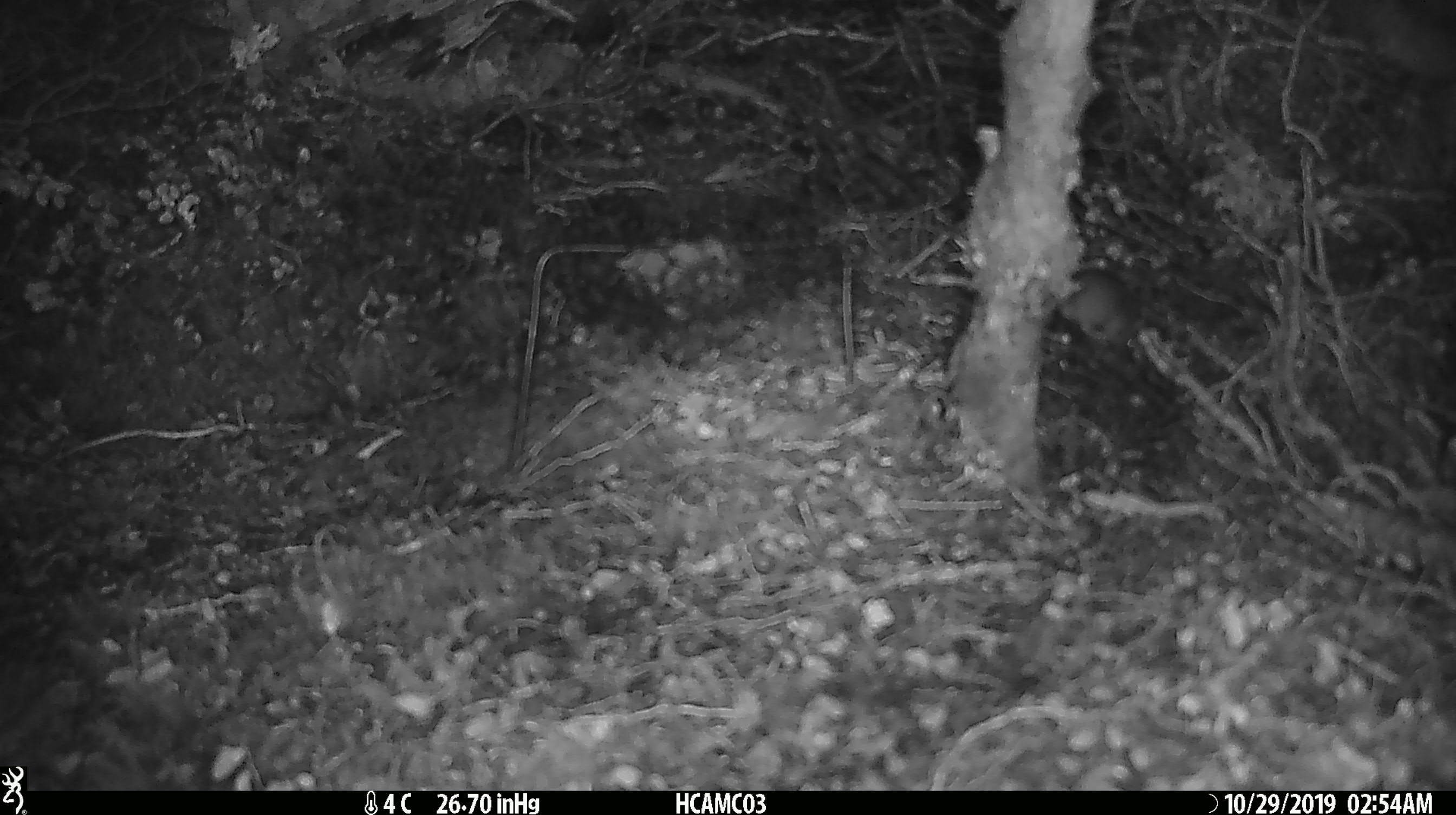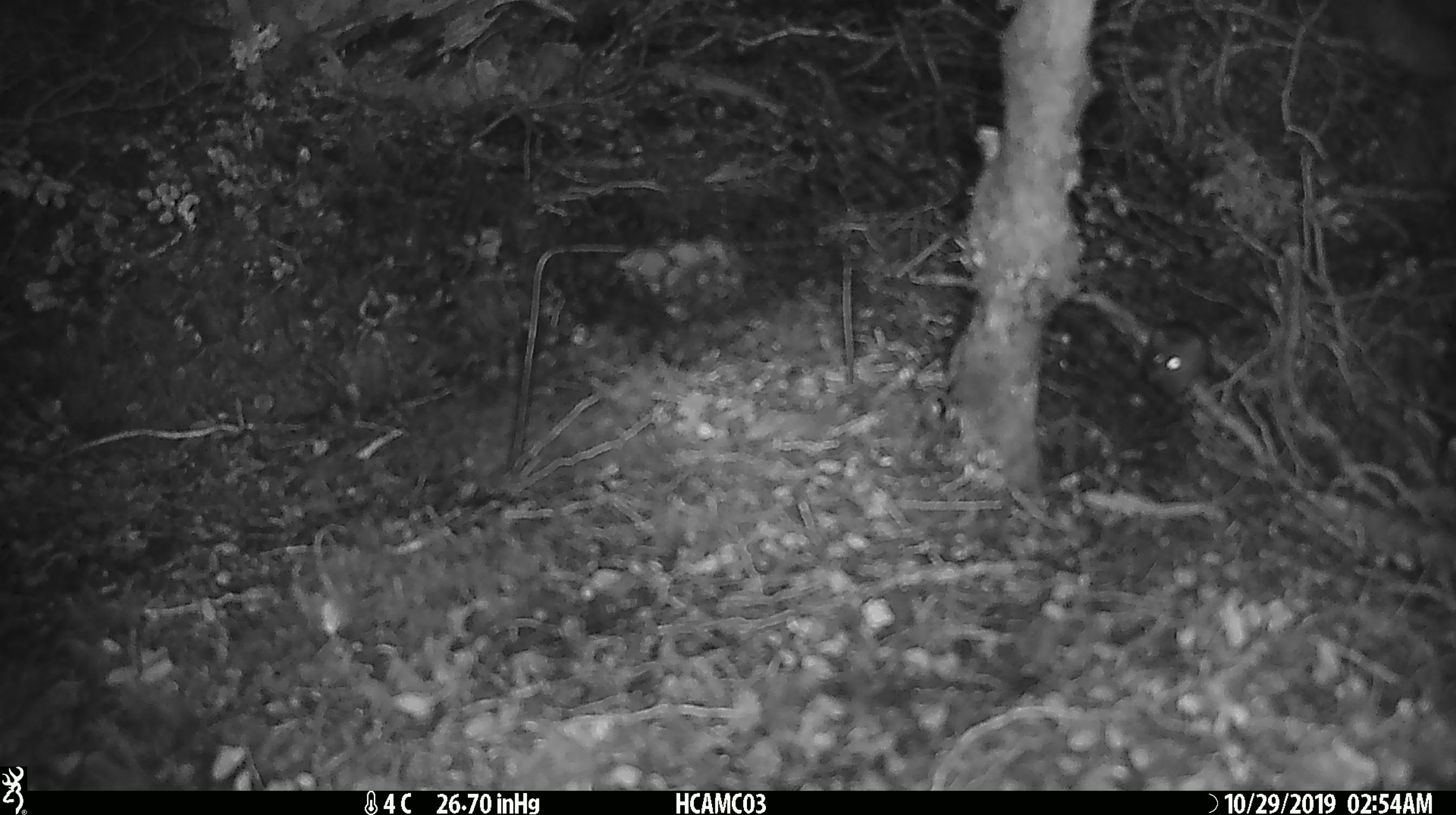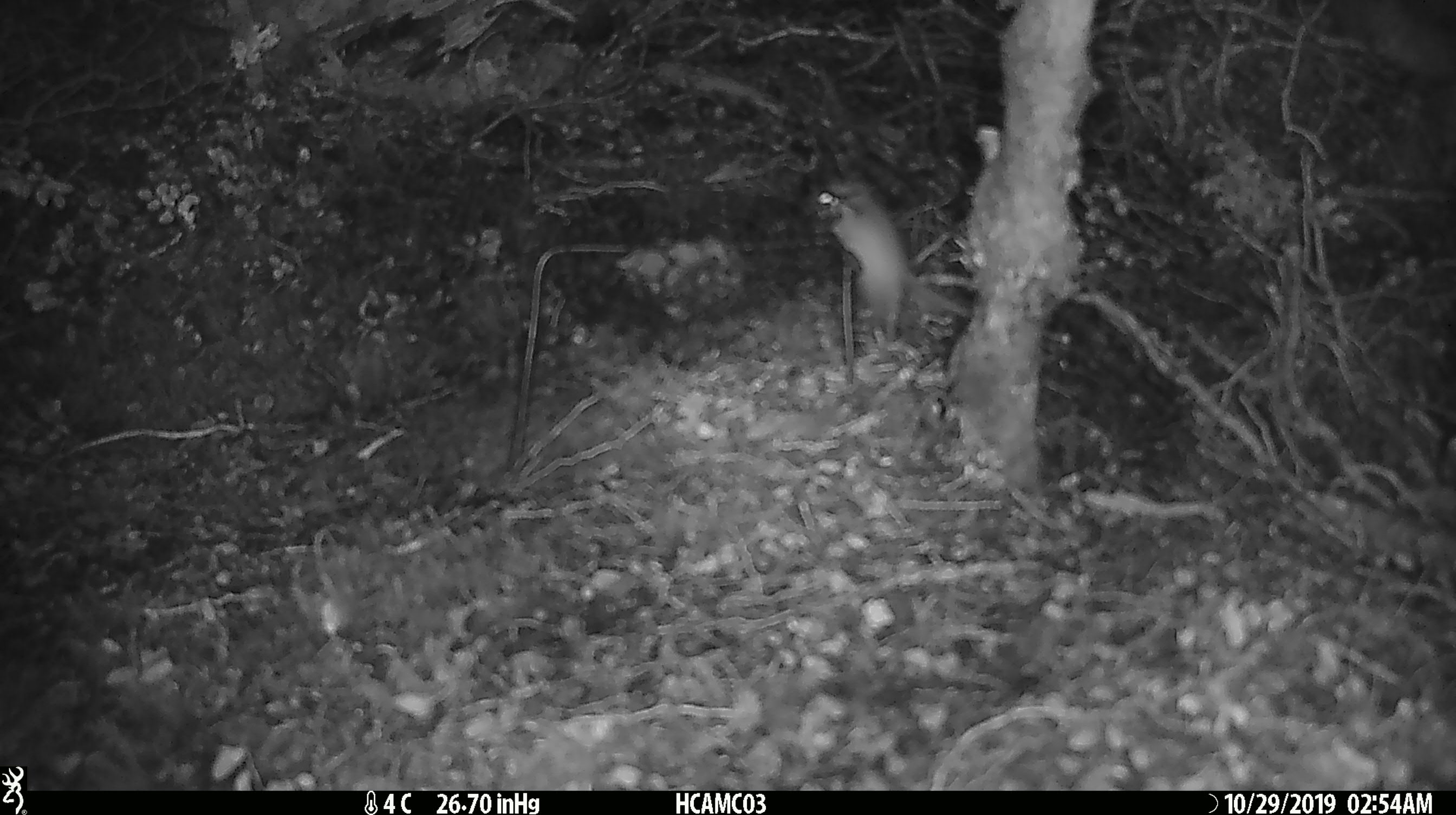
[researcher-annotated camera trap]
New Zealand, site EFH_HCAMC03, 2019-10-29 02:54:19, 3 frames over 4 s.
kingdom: Animalia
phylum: Chordata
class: Mammalia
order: Rodentia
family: Muridae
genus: Mus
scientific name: Mus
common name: mouse